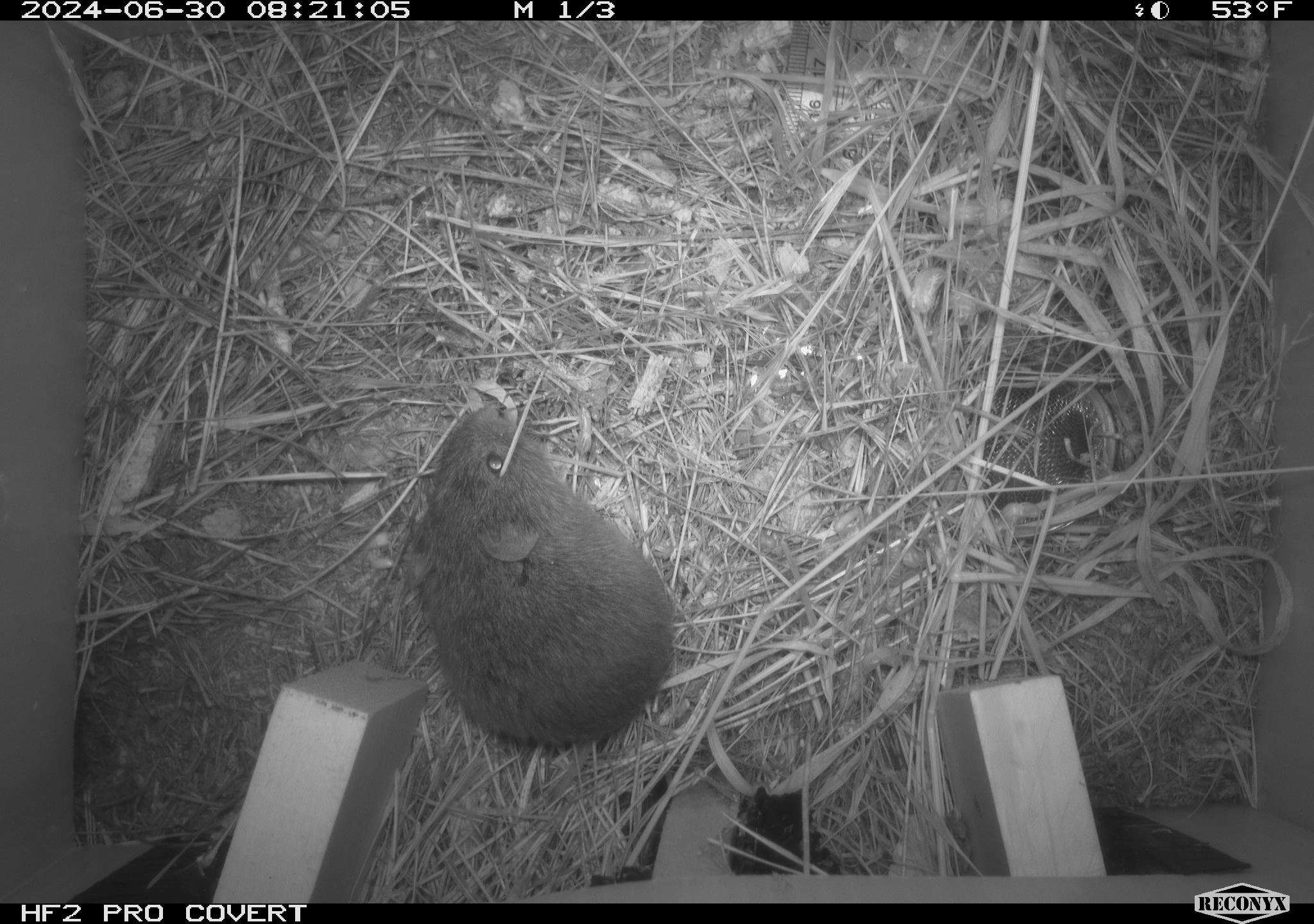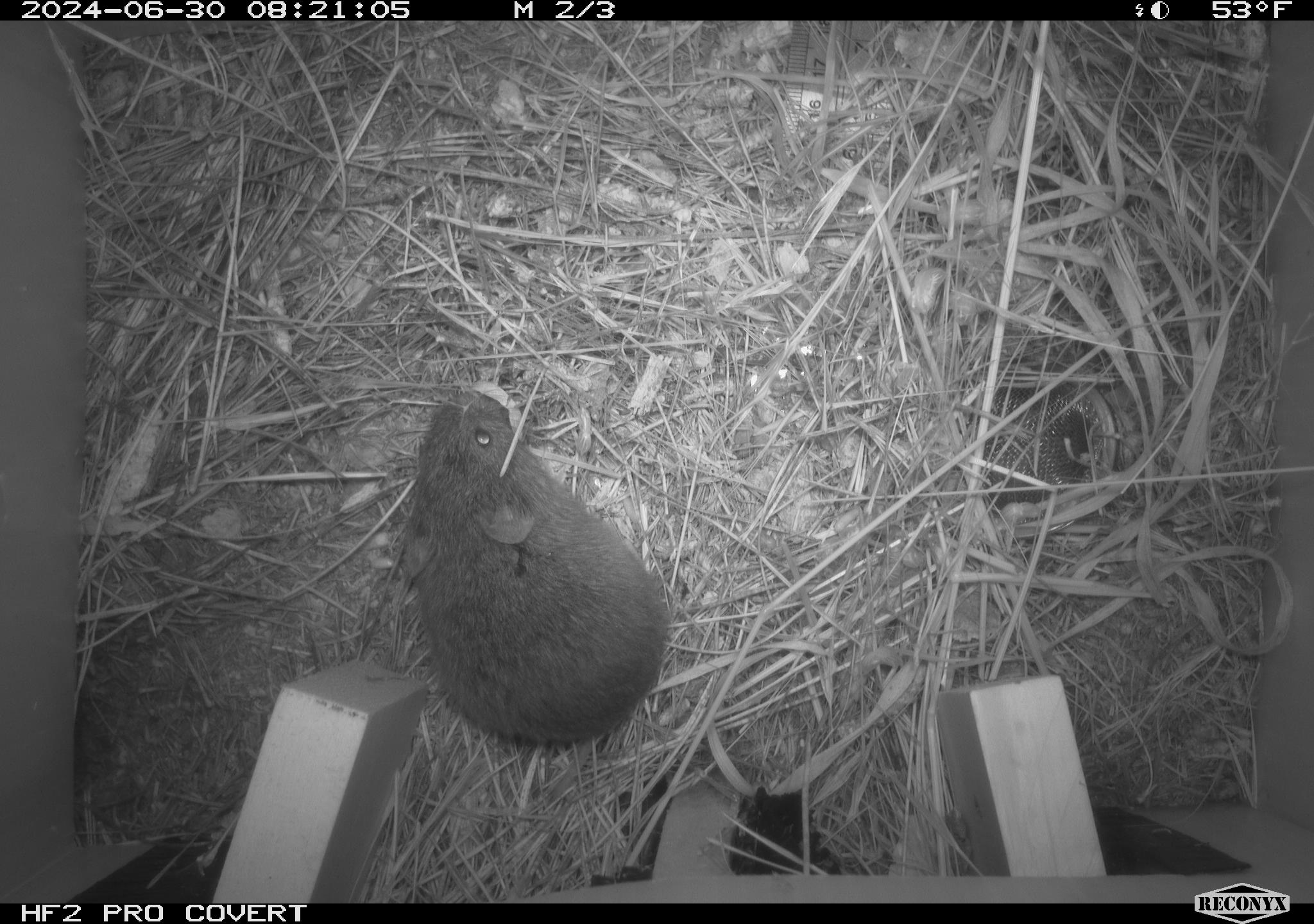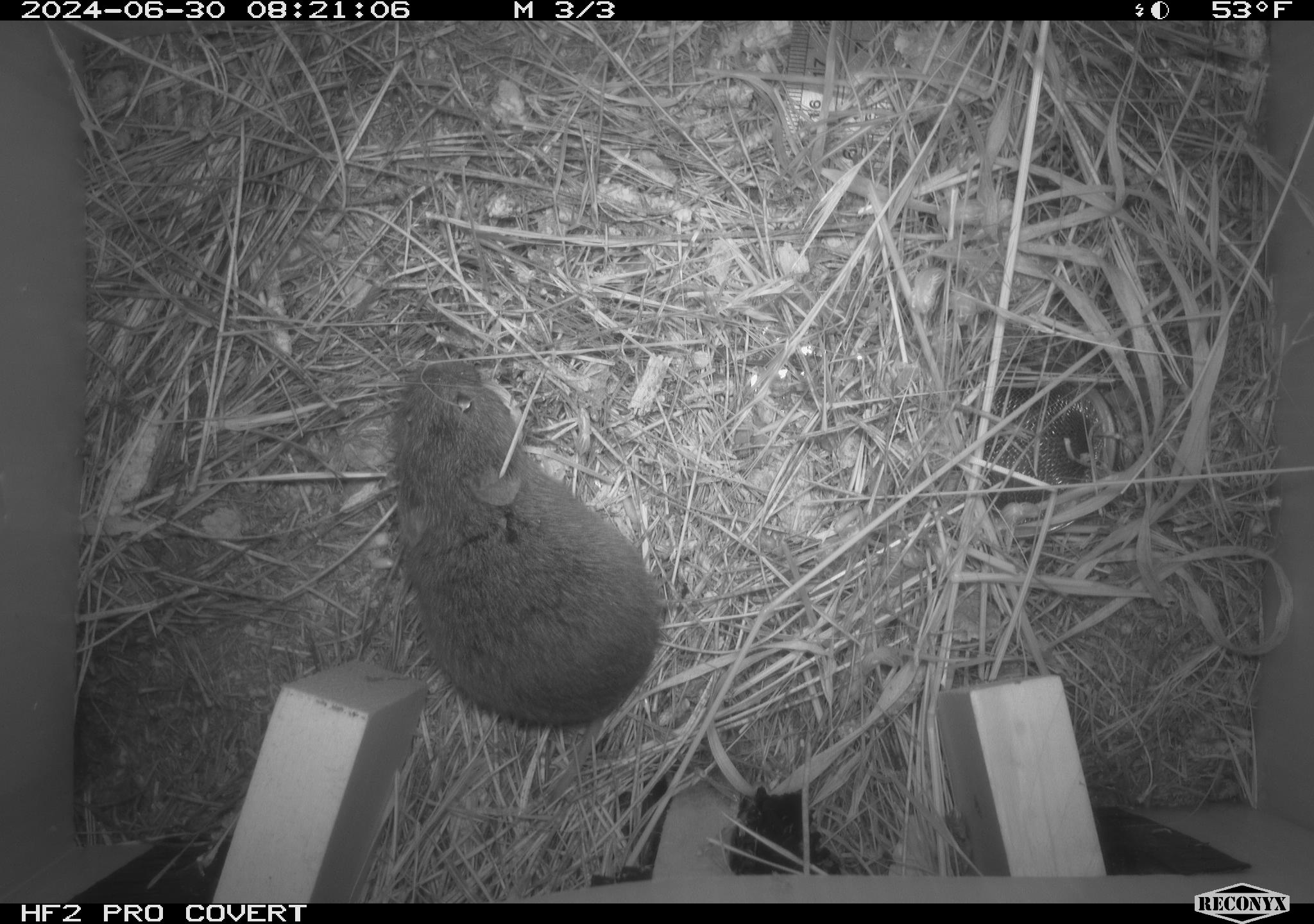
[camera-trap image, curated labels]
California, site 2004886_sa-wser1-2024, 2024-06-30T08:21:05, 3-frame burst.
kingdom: Animalia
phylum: Chordata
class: Mammalia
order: Rodentia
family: Cricetidae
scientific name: Arvicolinae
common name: voles, lemmings, and muskrats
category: arvicolinae subfamily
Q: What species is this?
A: Arvicolinae subfamily (voles, lemmings, and muskrats) (Arvicolinae).